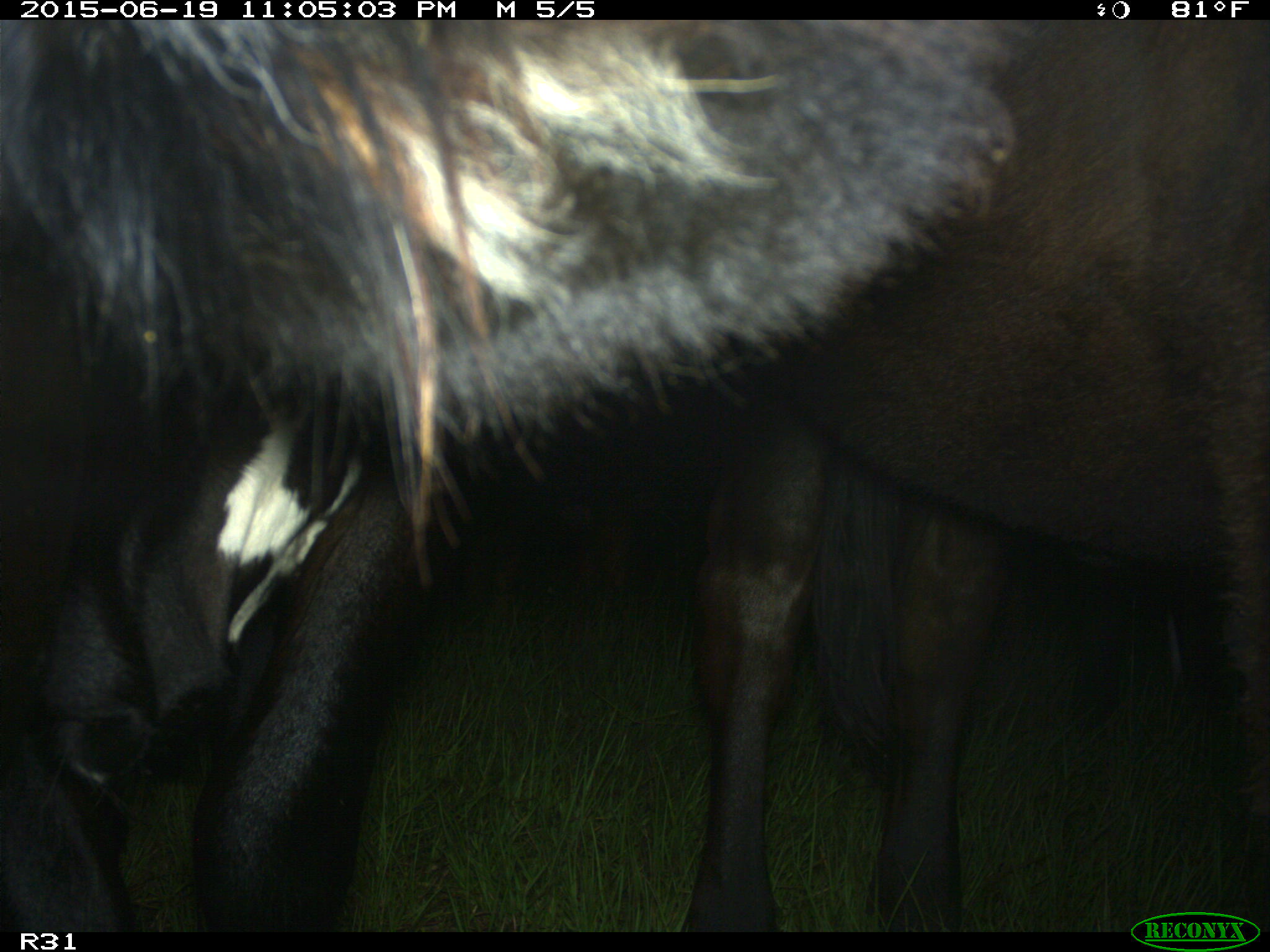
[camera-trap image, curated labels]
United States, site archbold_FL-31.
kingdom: Animalia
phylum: Chordata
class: Mammalia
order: Artiodactyla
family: Bovidae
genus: Bos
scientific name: Bos taurus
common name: domestic cow